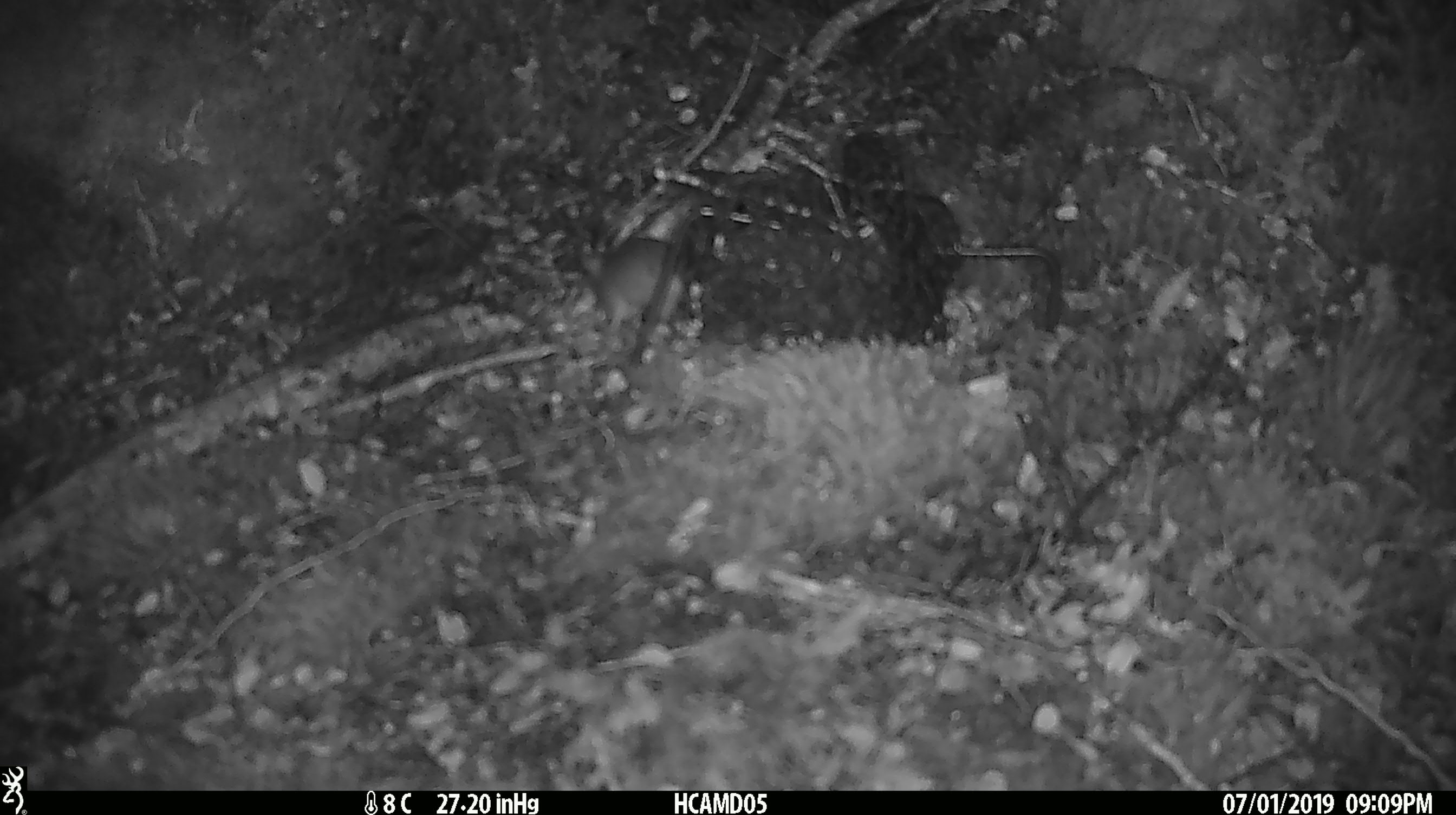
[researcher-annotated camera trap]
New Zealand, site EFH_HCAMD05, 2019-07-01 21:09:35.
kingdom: Animalia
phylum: Chordata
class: Mammalia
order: Rodentia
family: Muridae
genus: Mus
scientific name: Mus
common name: mouse